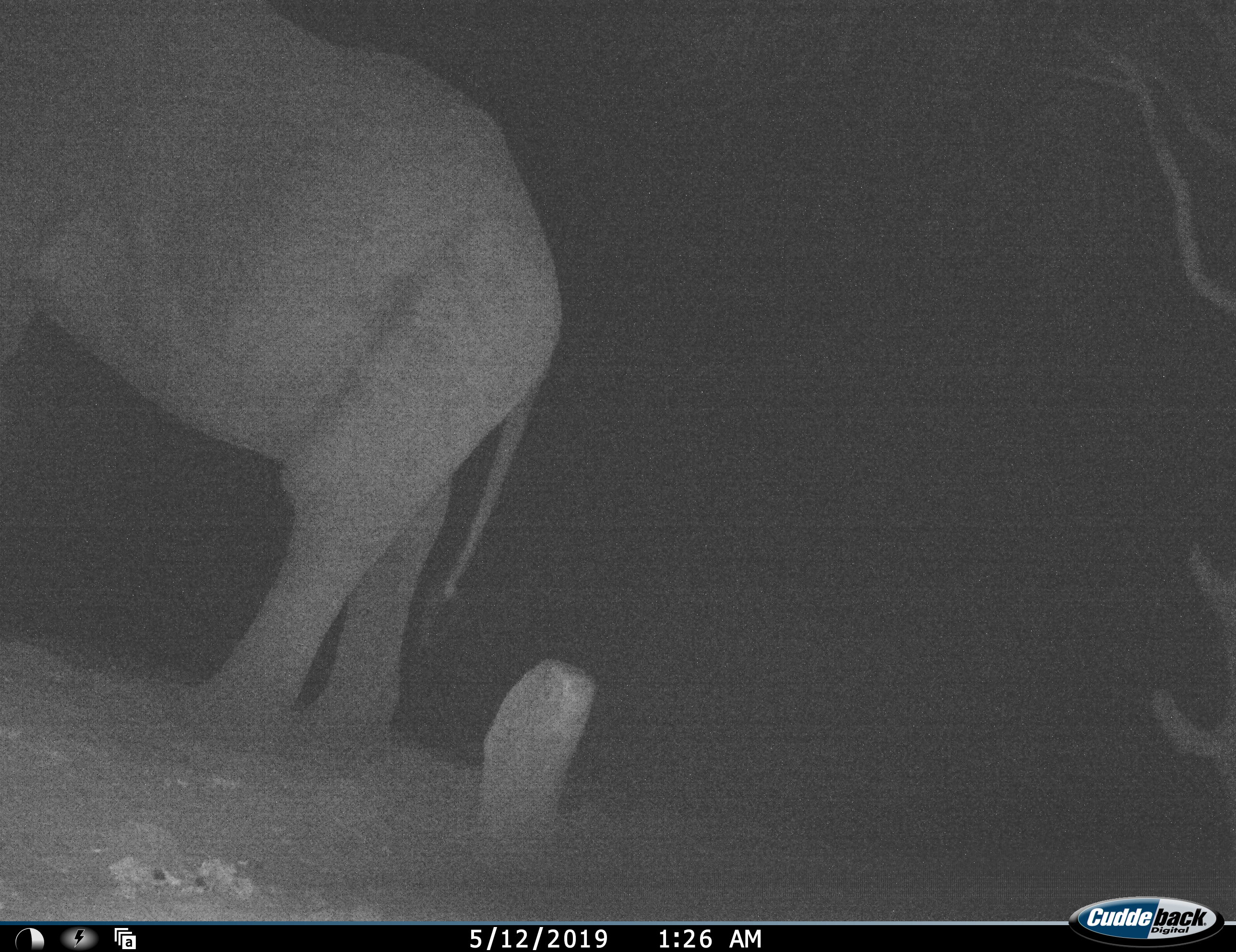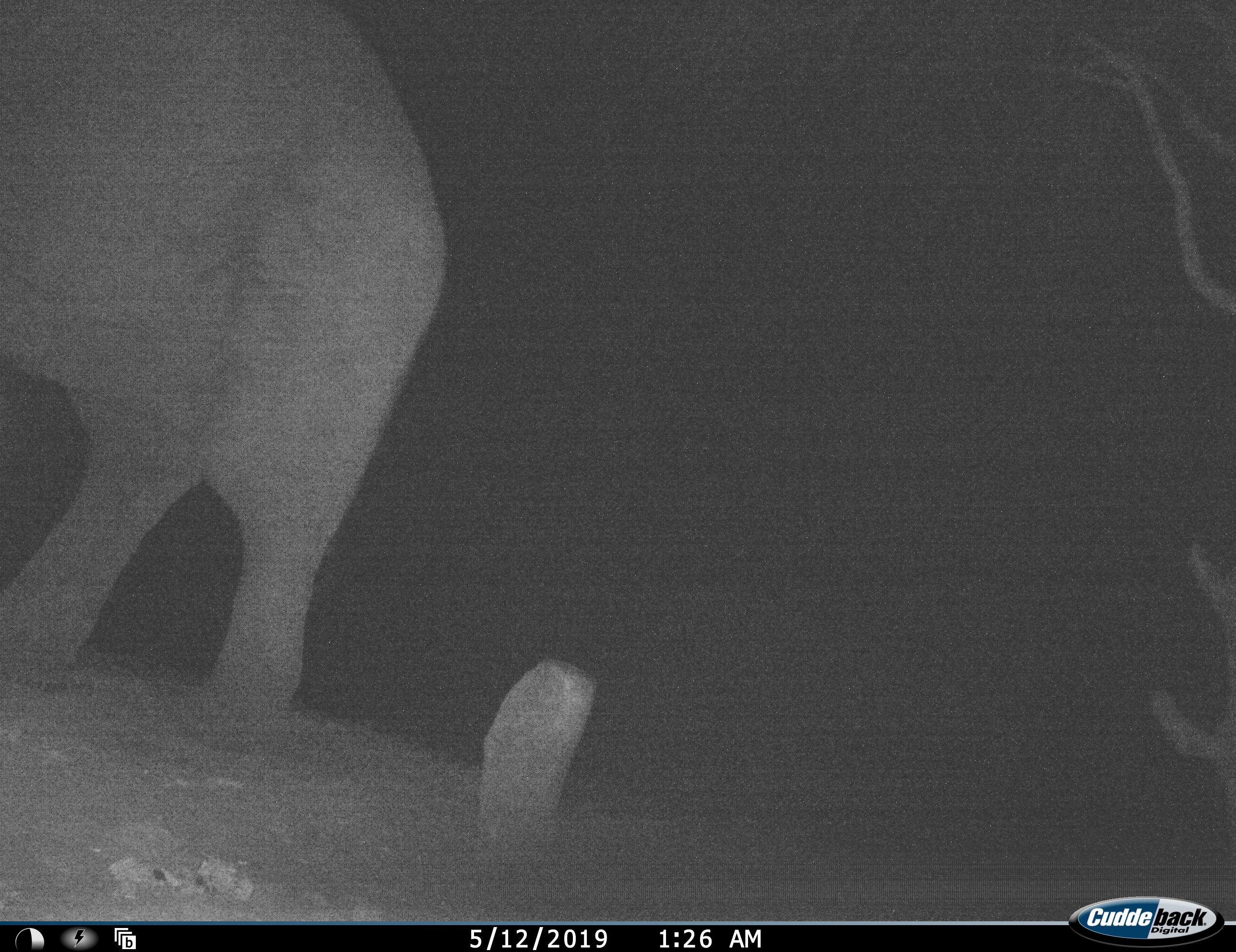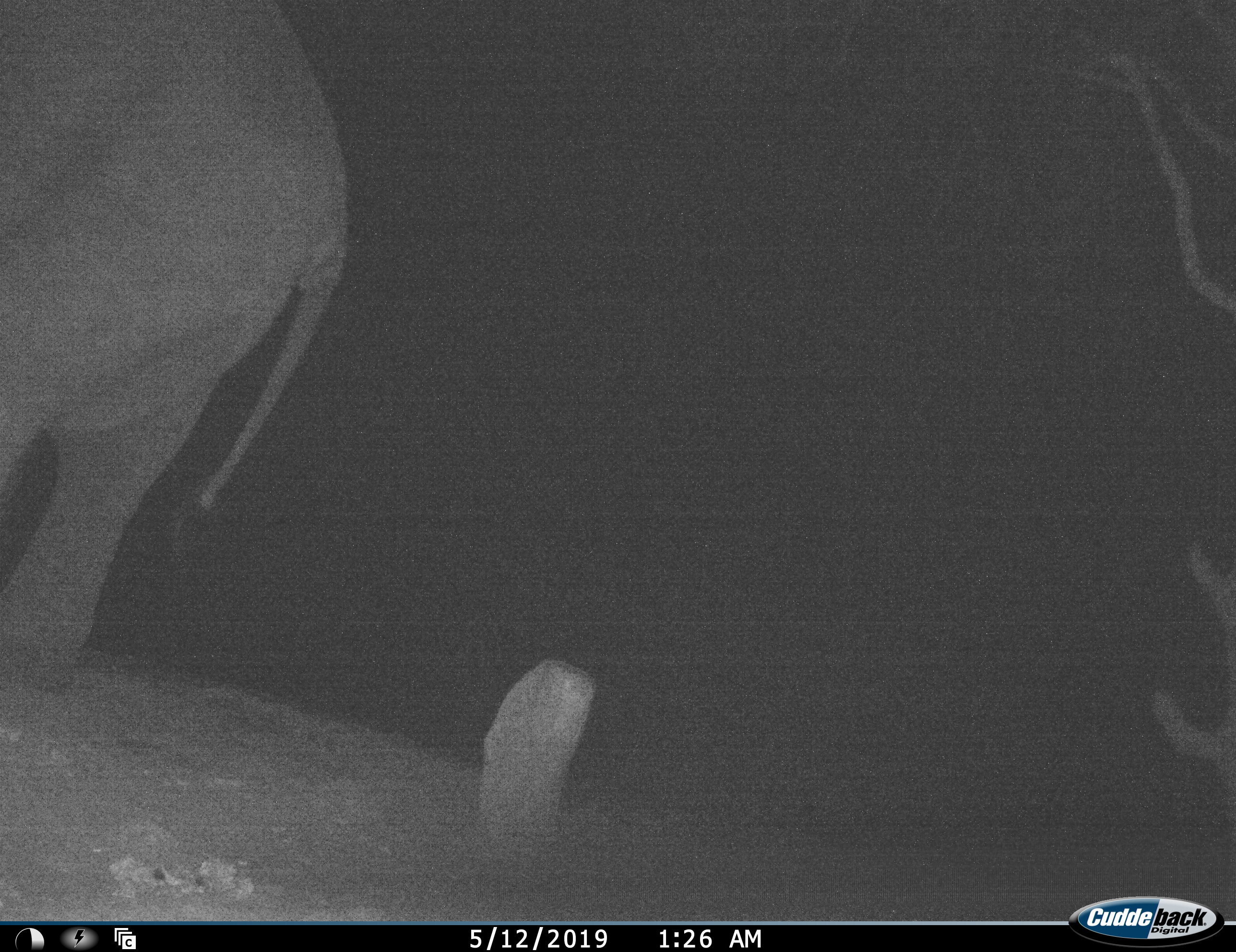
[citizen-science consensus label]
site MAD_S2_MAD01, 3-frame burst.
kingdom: Animalia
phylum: Chordata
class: Mammalia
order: Proboscidea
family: Elephantidae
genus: Loxodonta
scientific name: Loxodonta africana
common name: african bush elephant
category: elephant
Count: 1.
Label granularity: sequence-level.